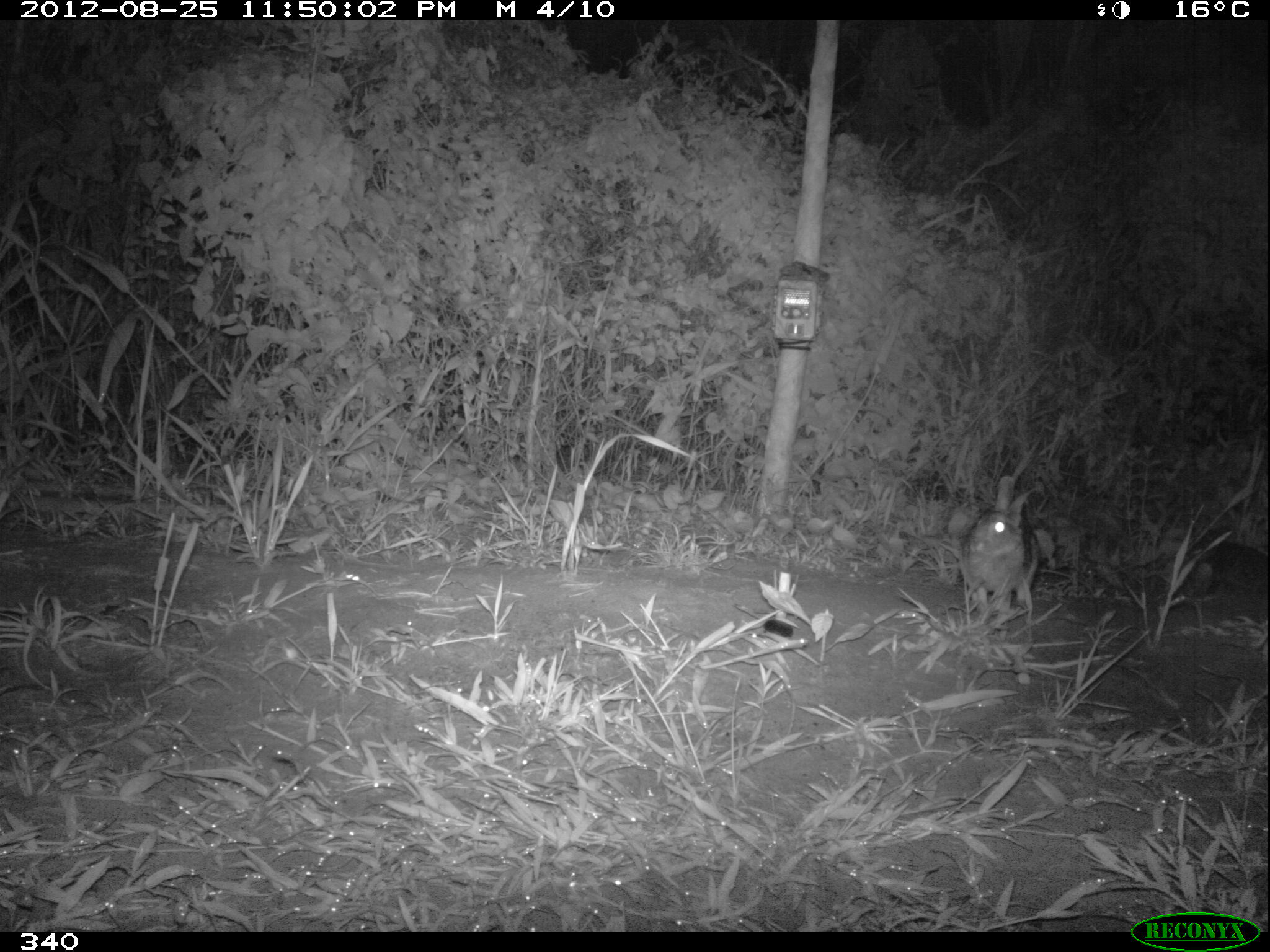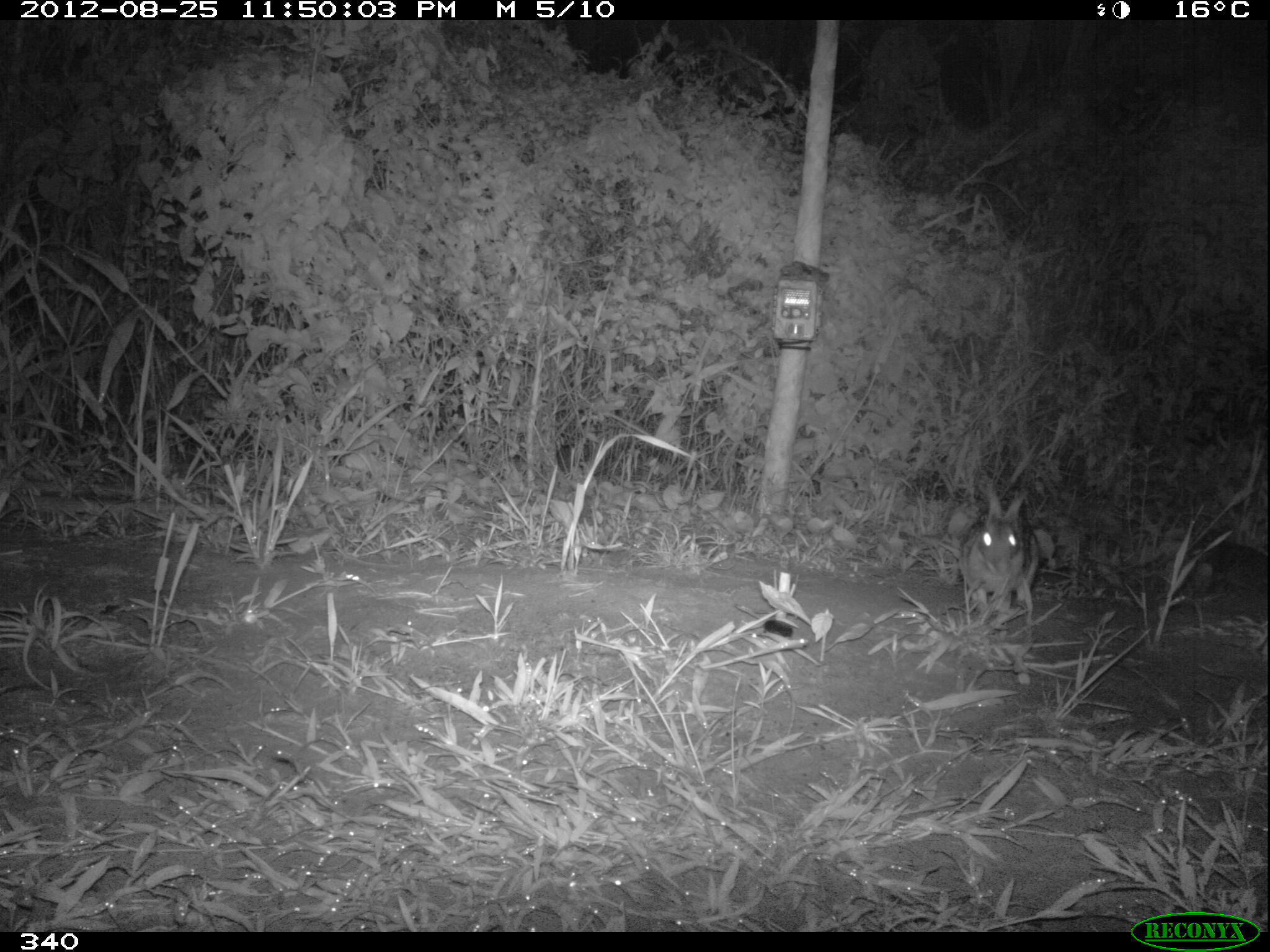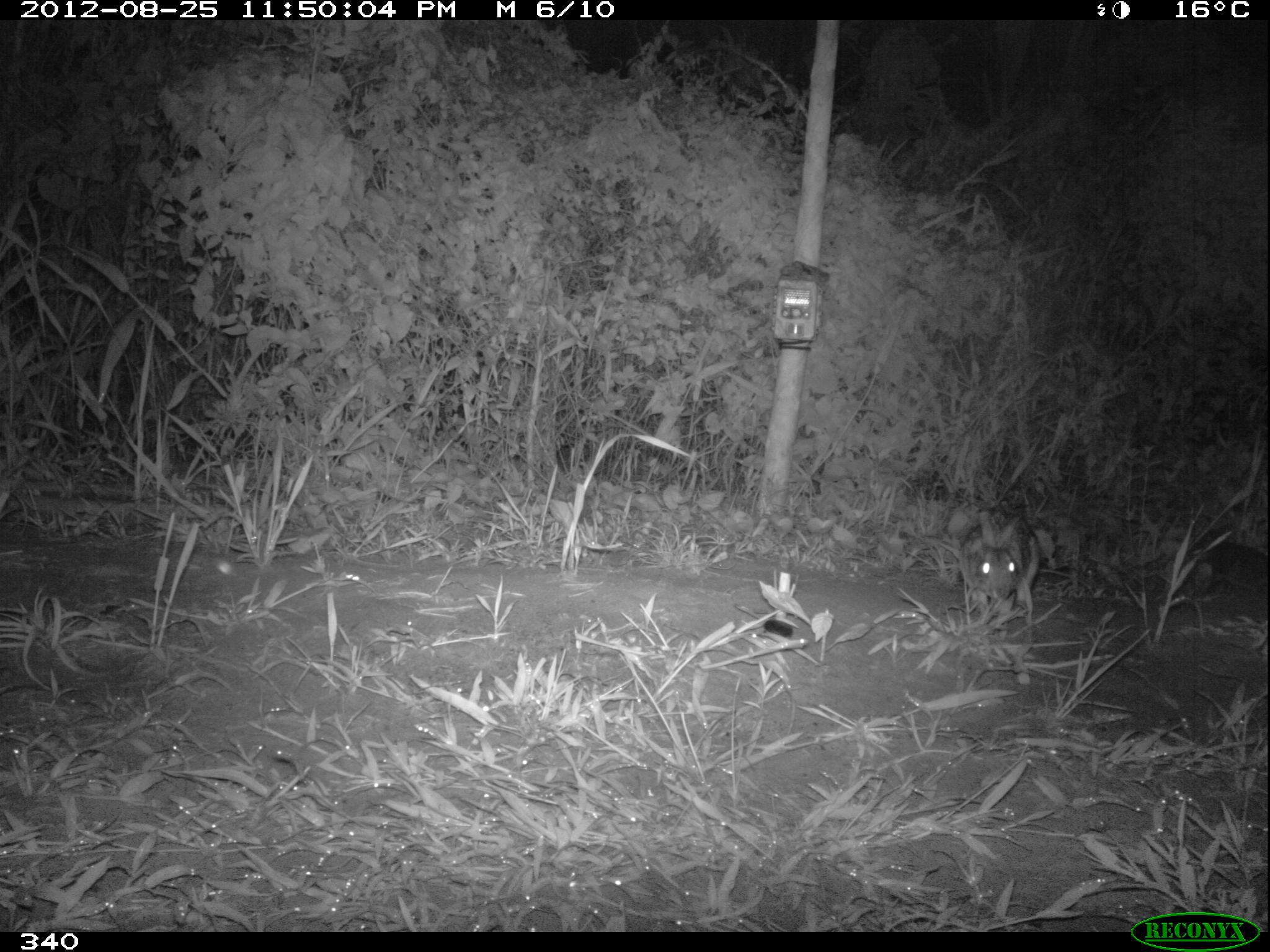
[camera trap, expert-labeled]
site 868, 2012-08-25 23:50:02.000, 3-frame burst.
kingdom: Animalia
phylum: Chordata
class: Mammalia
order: Lagomorpha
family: Leporidae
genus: Sylvilagus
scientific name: Sylvilagus brasiliensis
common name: tapeti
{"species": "Sylvilagus brasiliensis (tapeti)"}